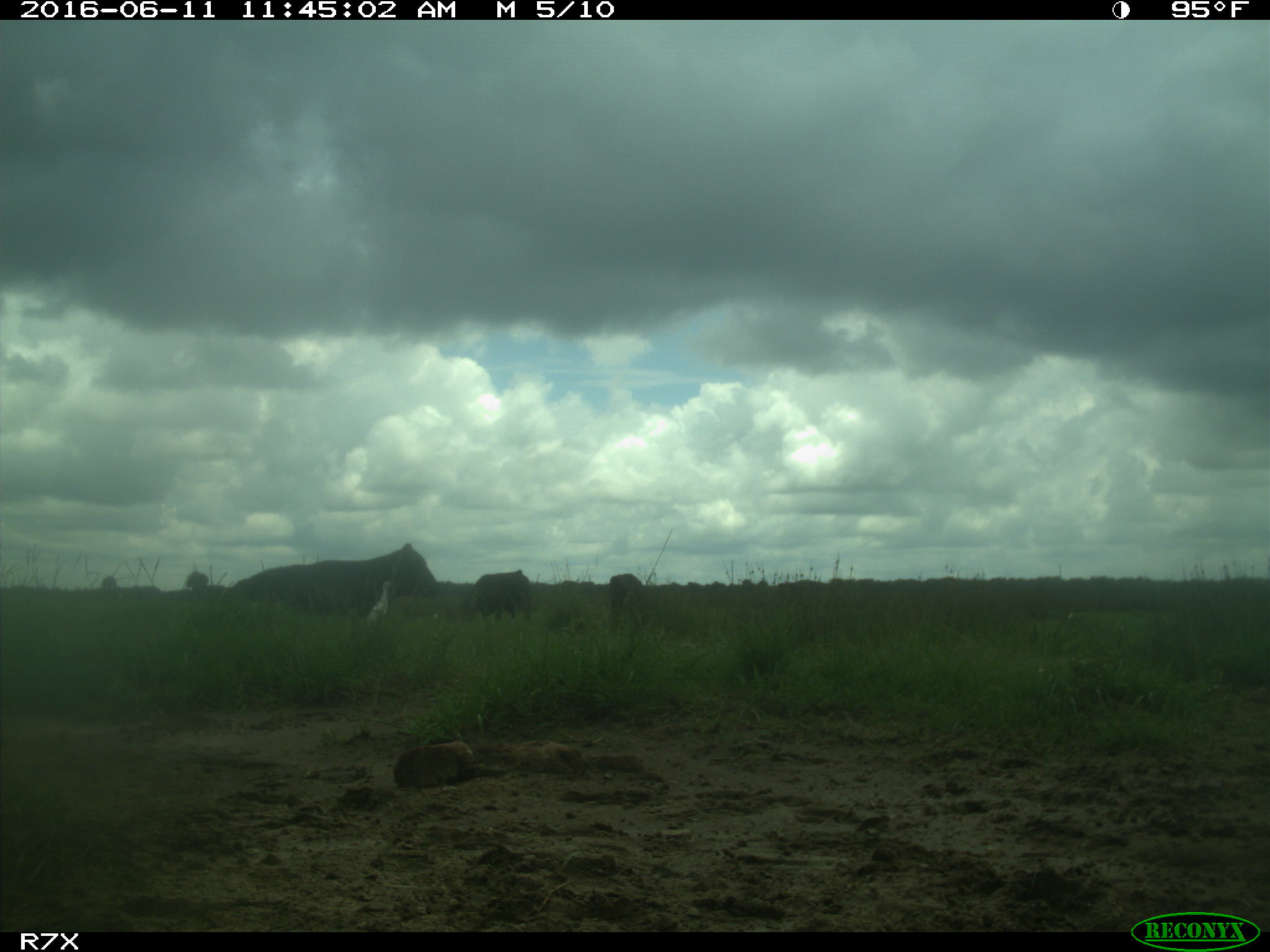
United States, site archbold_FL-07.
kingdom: Animalia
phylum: Chordata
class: Mammalia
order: Artiodactyla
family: Bovidae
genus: Bos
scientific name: Bos taurus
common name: domestic cow